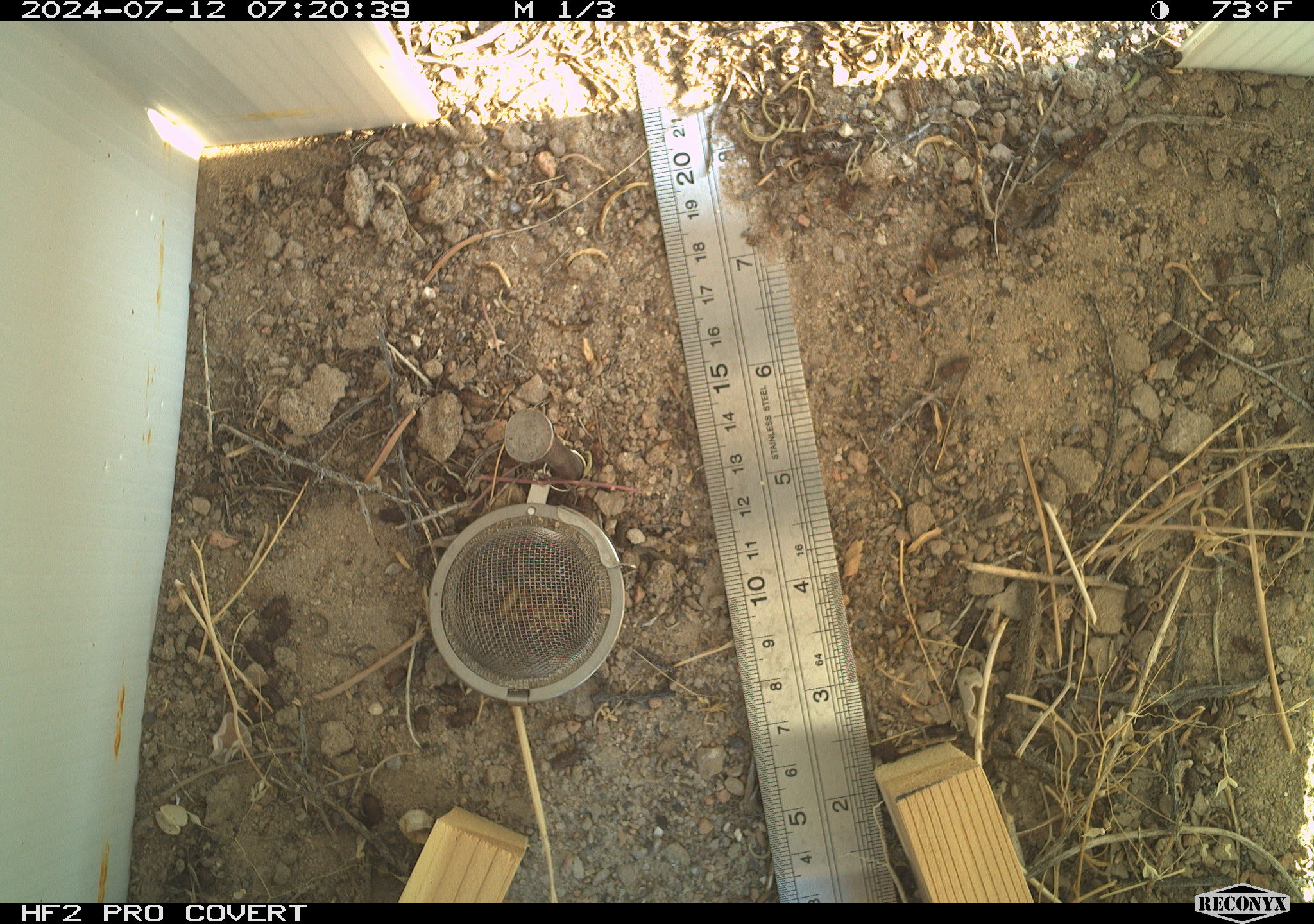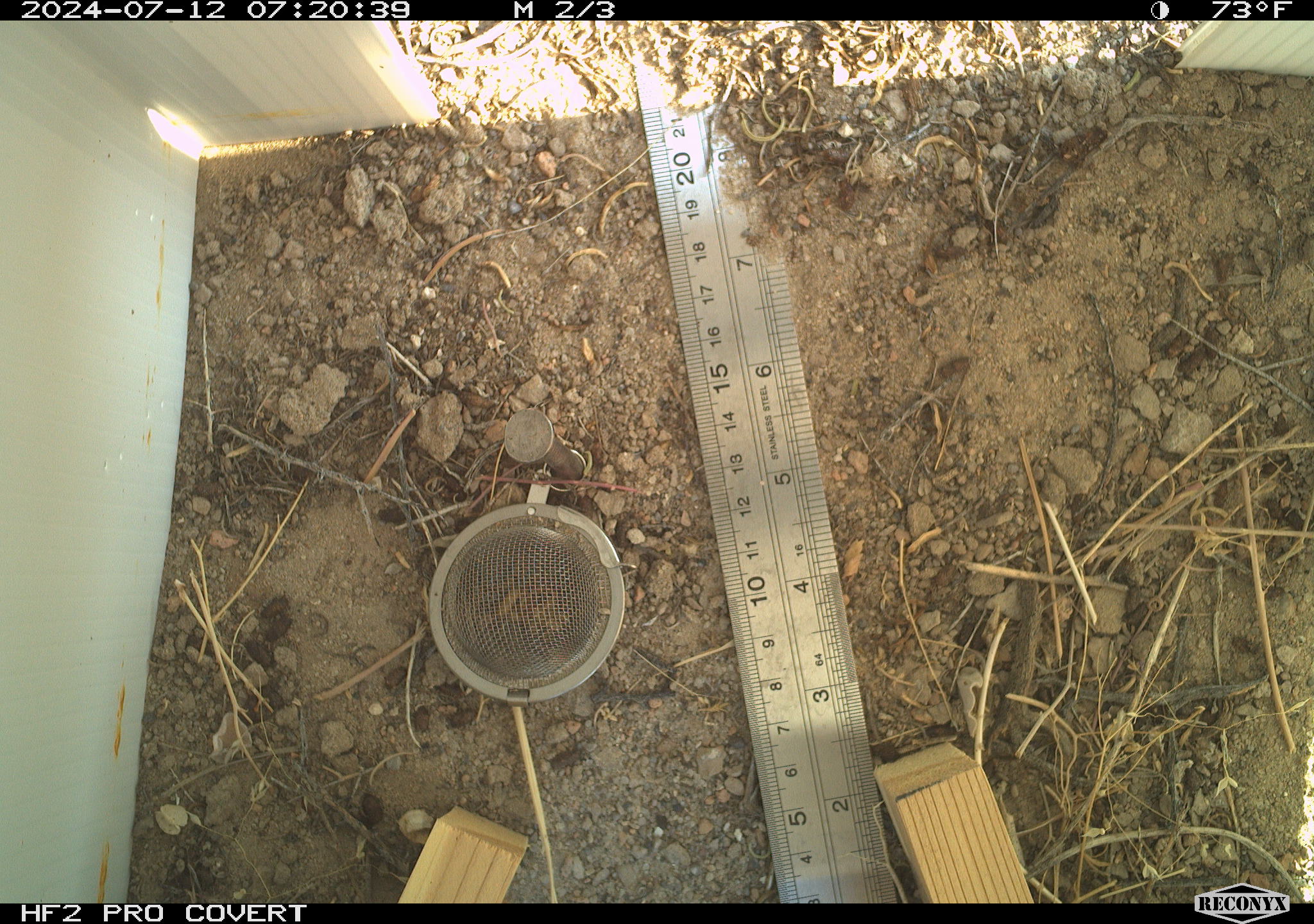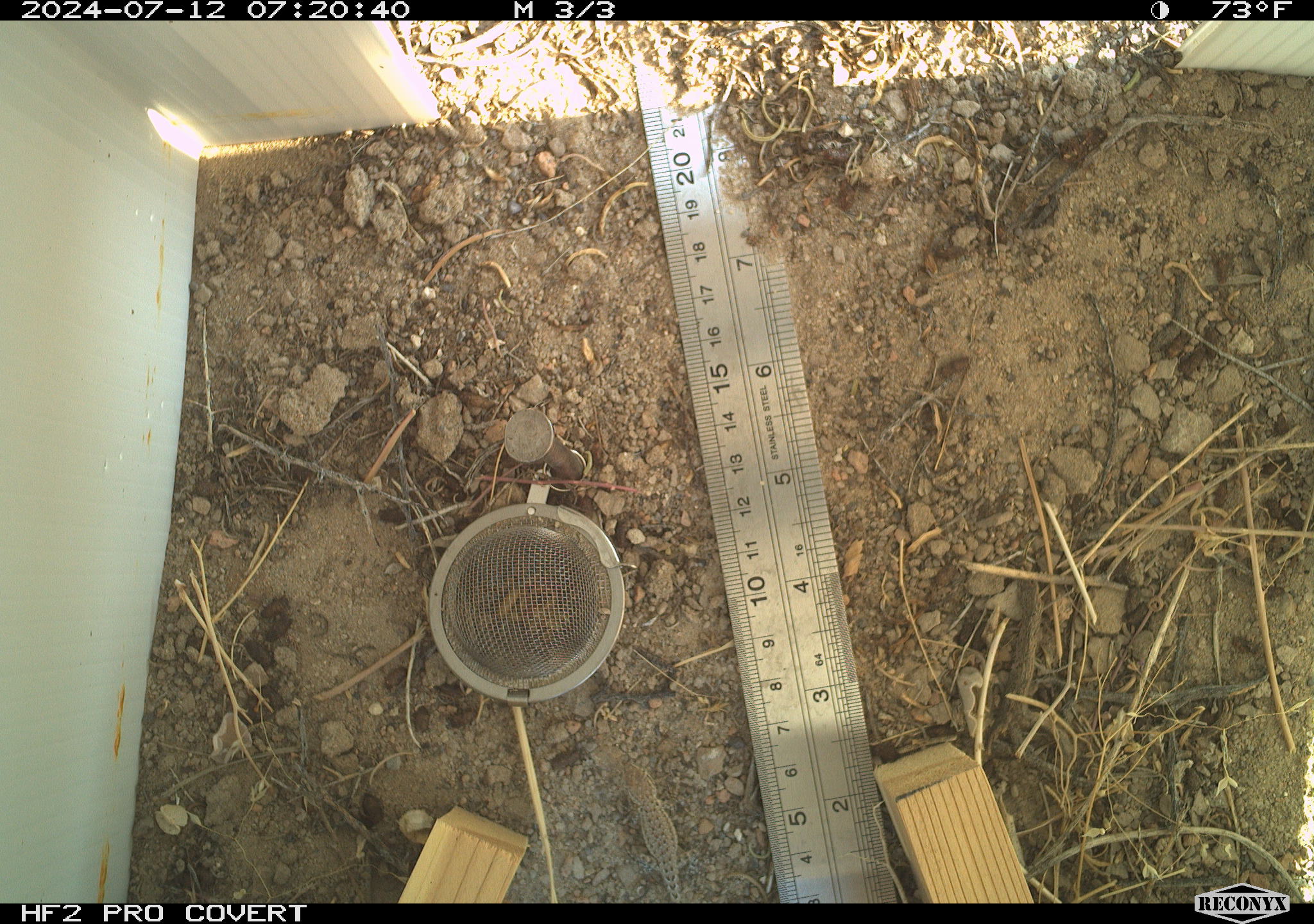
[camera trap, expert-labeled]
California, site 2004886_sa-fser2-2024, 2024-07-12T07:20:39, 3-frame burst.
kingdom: Animalia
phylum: Chordata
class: Reptilia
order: Squamata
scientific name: Squamata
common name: lizards and snakes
Lizards and snakes (Squamata).